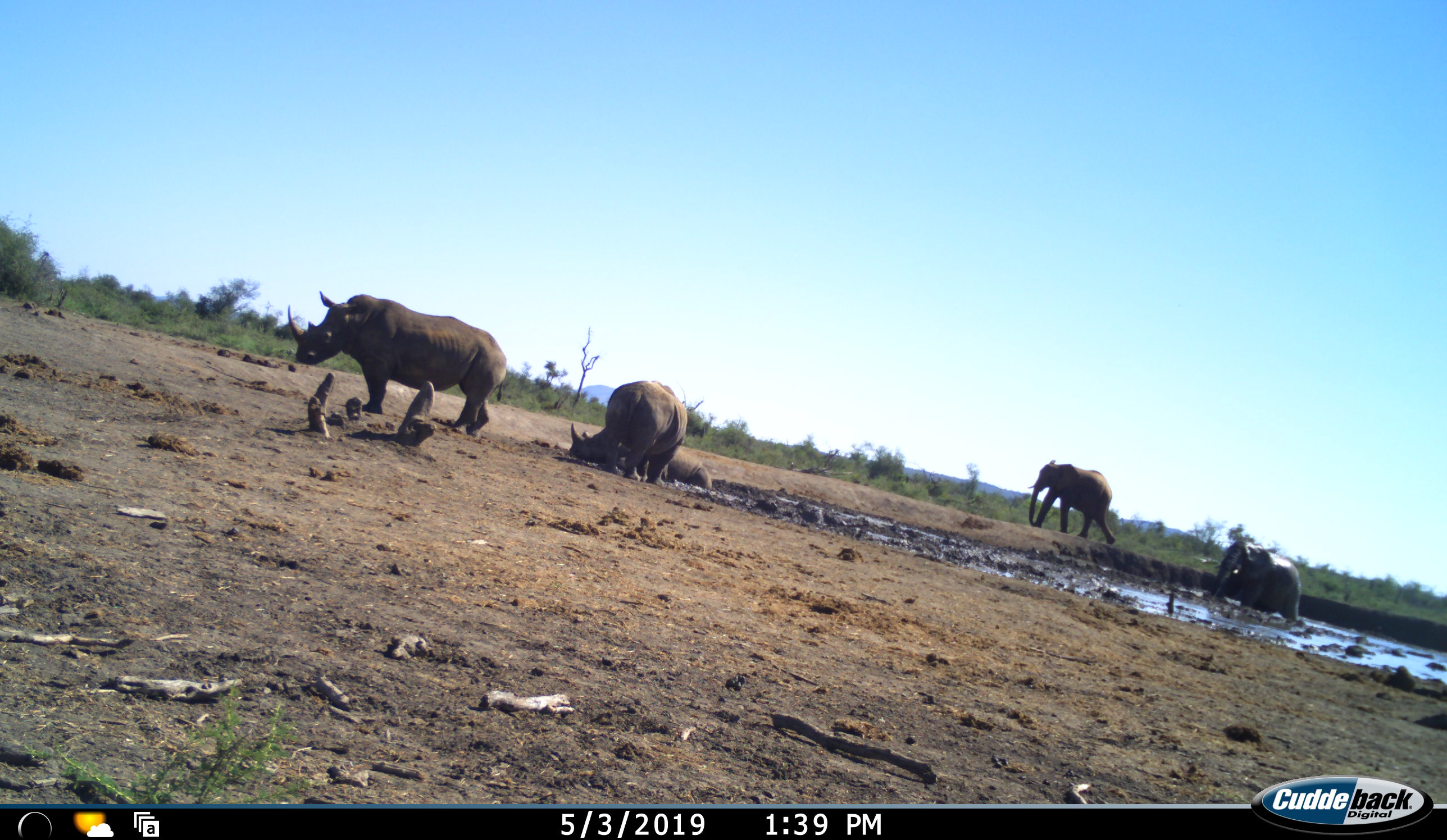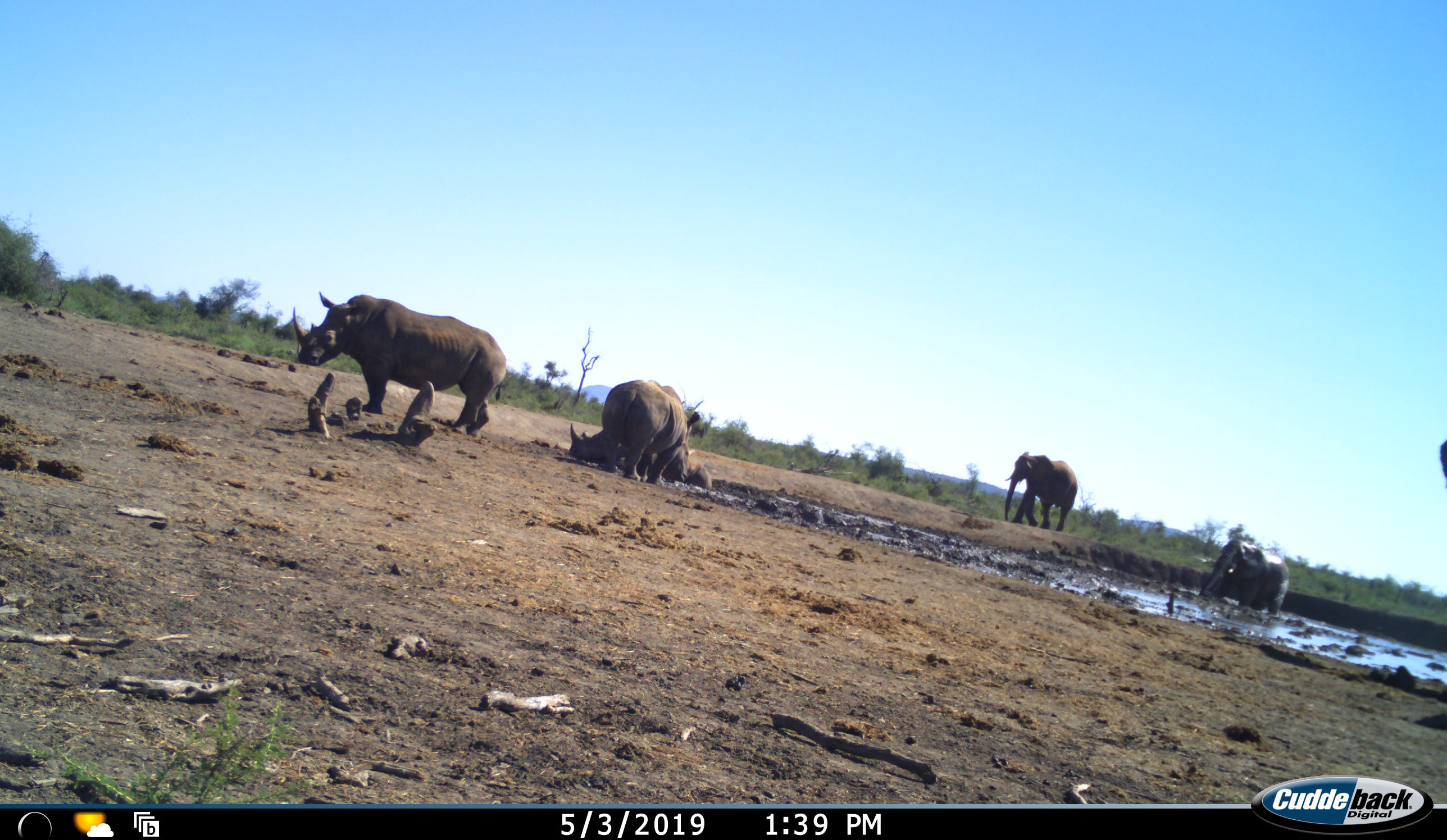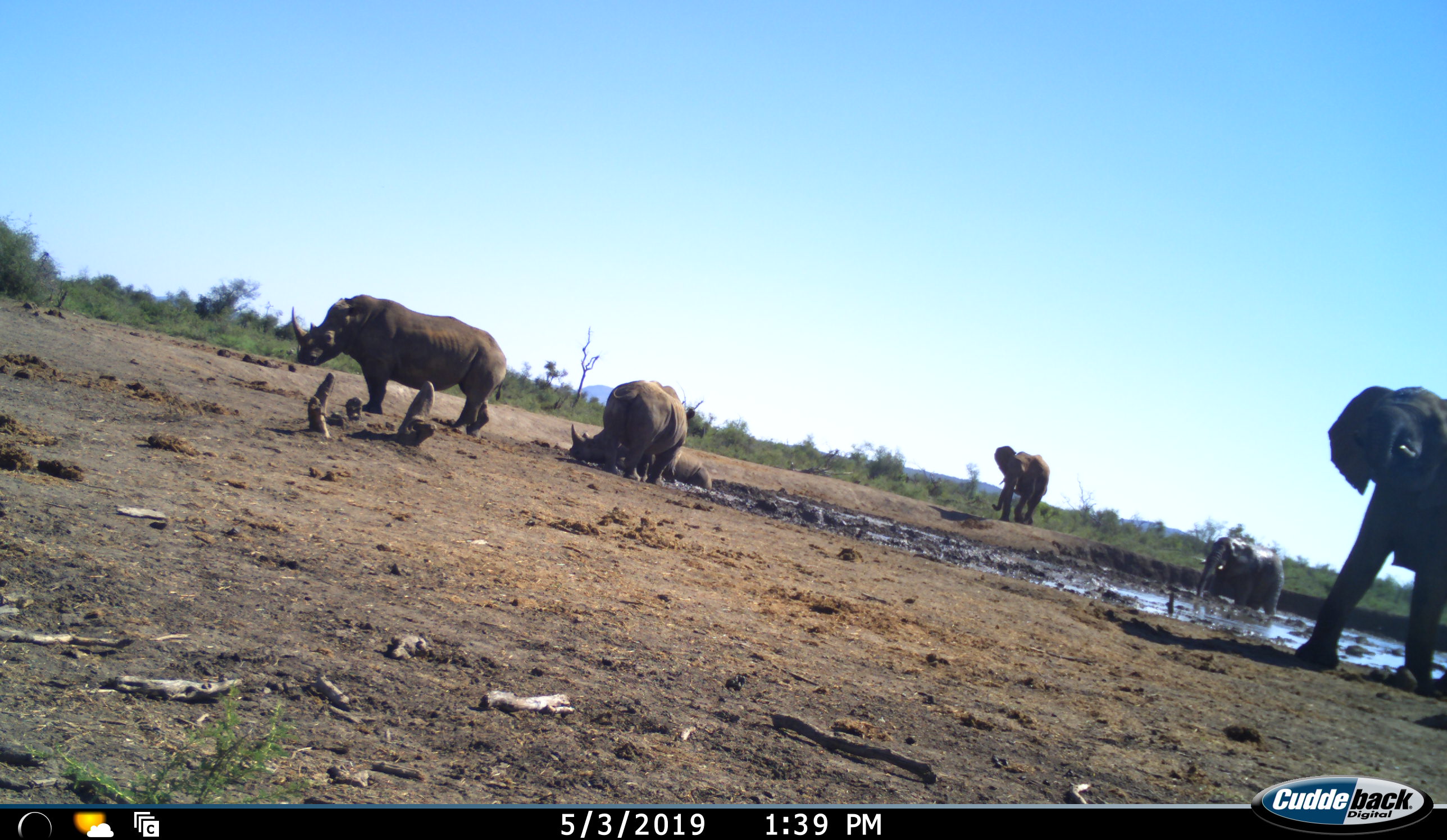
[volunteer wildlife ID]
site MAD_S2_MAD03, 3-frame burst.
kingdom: Animalia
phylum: Chordata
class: Mammalia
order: Proboscidea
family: Elephantidae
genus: Loxodonta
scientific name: Loxodonta africana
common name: african bush elephant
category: elephant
Elephant (african bush elephant) (Loxodonta africana), count 3. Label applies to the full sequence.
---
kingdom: Animalia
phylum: Chordata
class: Mammalia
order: Perissodactyla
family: Rhinocerotidae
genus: Diceros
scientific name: Diceros bicornis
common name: black rhinoceros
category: rhinocerosblack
Rhinocerosblack (black rhinoceros) (Diceros bicornis), count 3. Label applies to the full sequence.